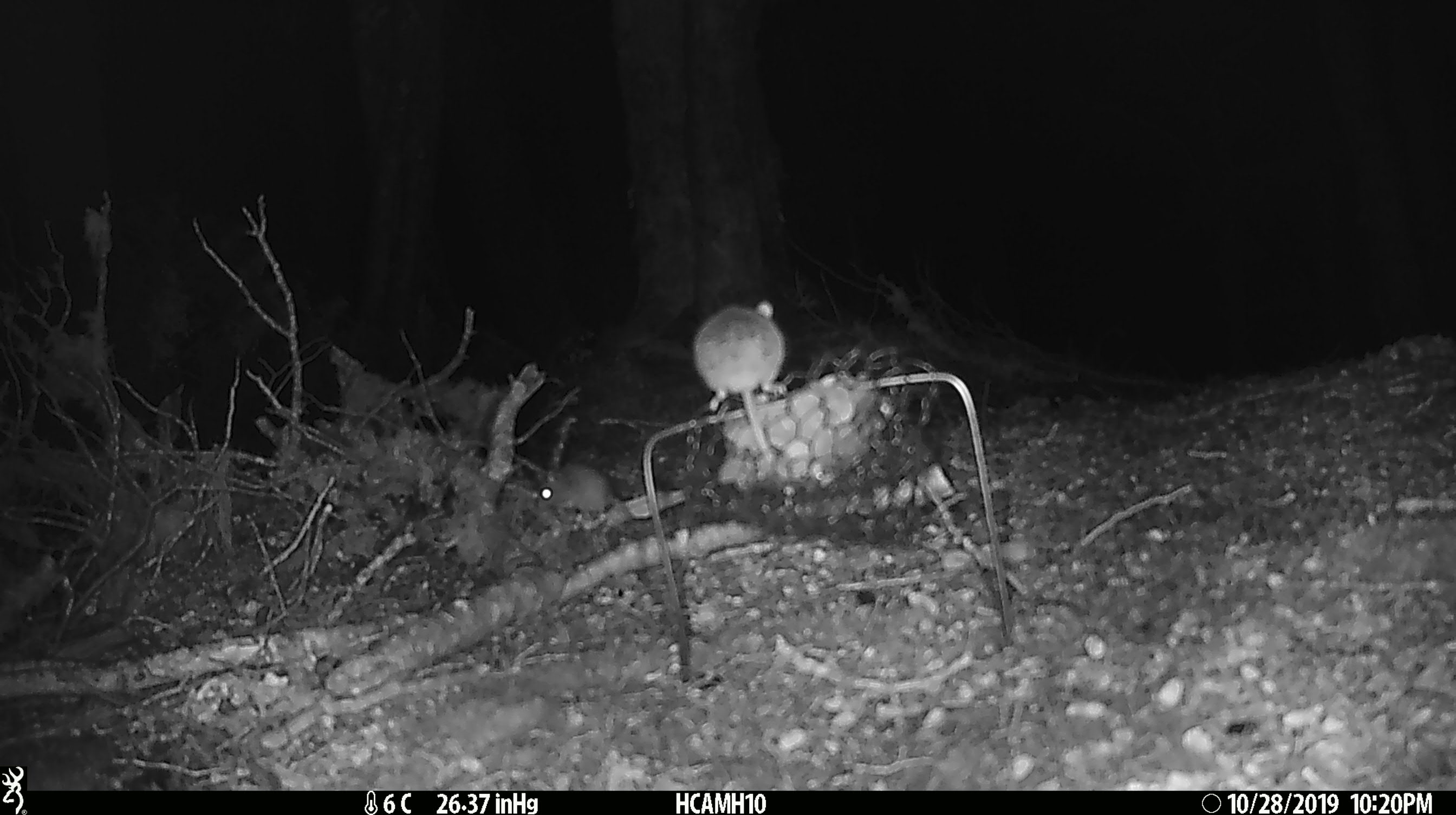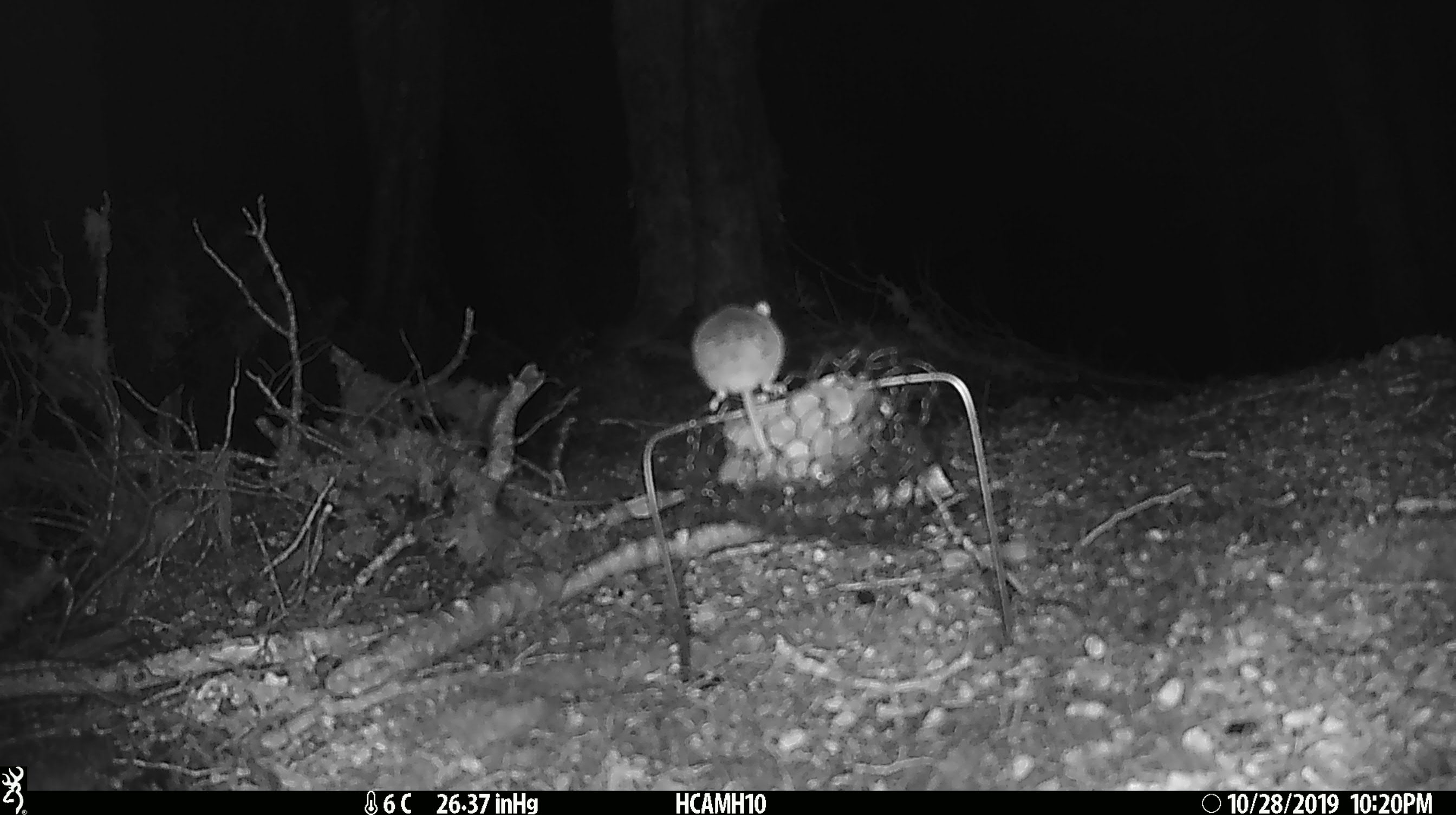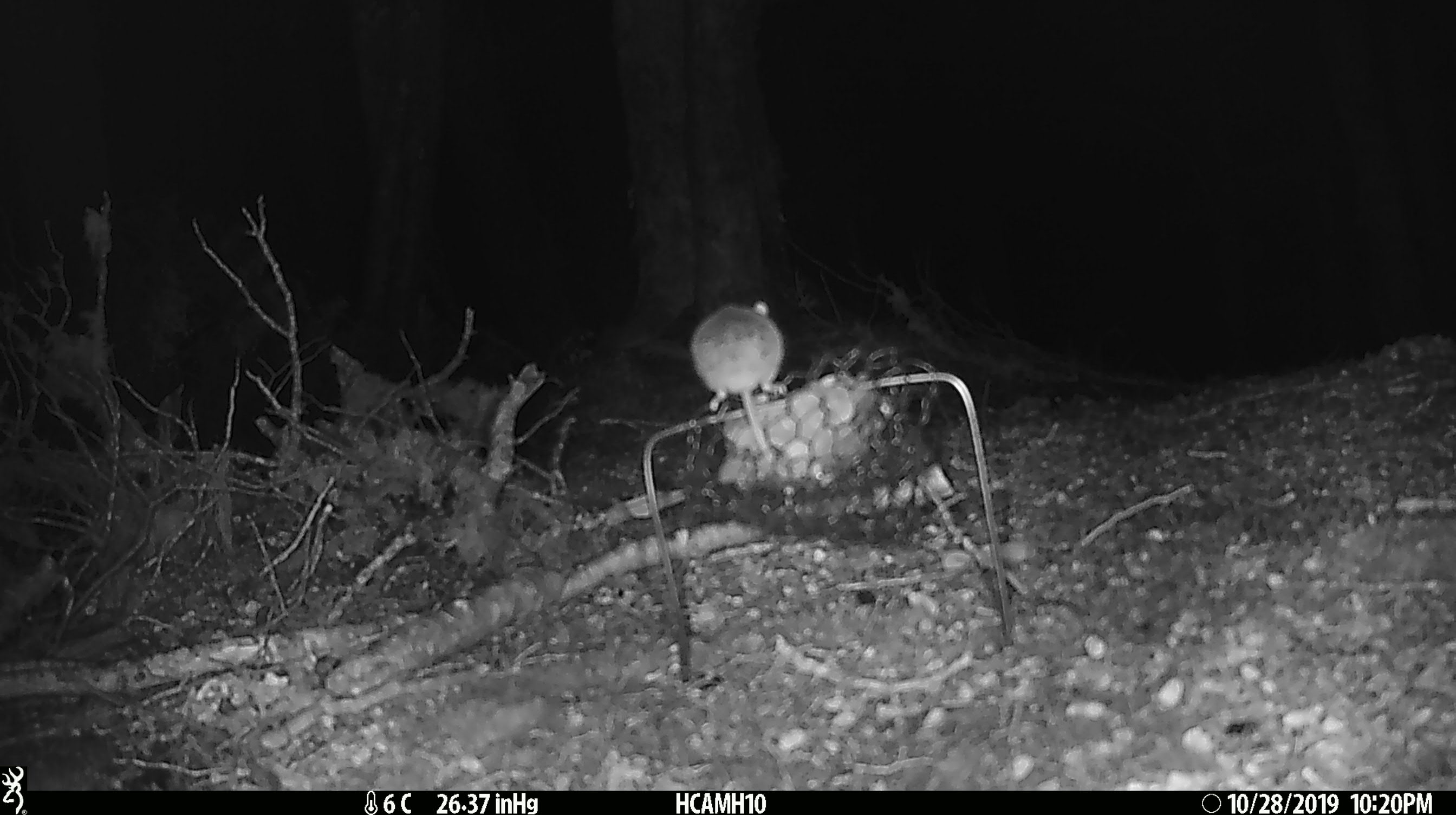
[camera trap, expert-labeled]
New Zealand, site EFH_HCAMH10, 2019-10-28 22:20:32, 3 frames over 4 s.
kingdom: Animalia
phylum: Chordata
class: Mammalia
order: Rodentia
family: Muridae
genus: Mus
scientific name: Mus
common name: mouse